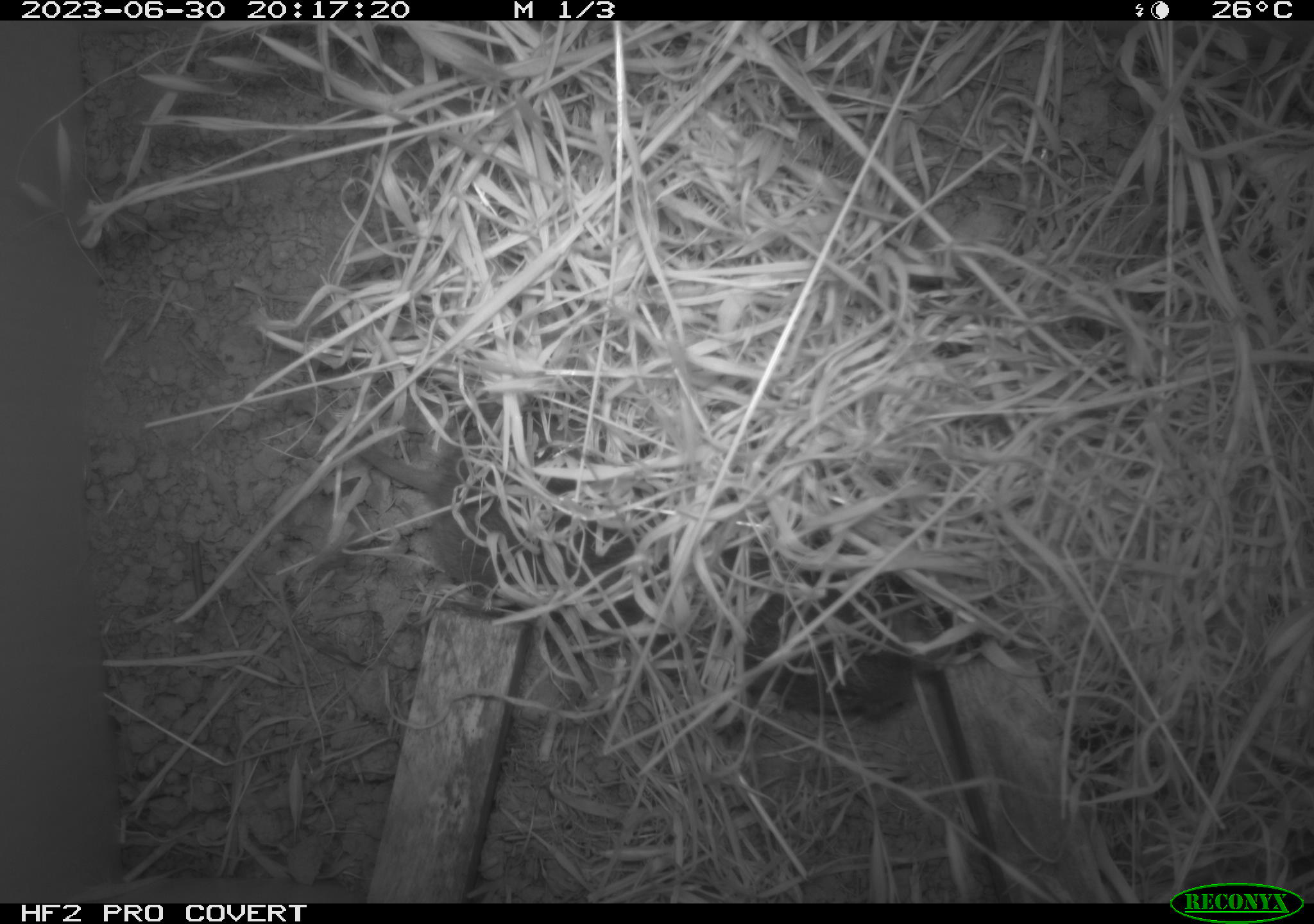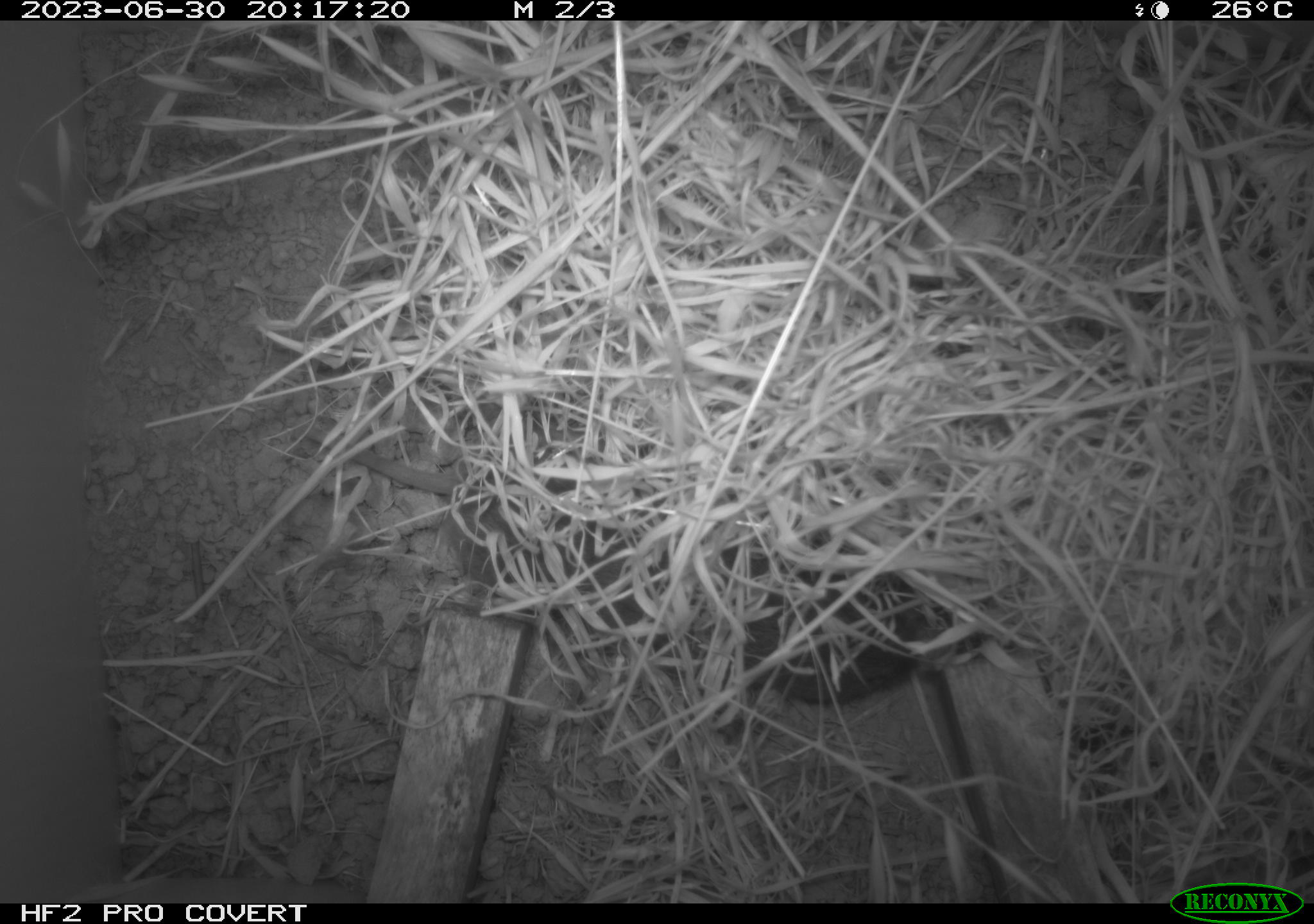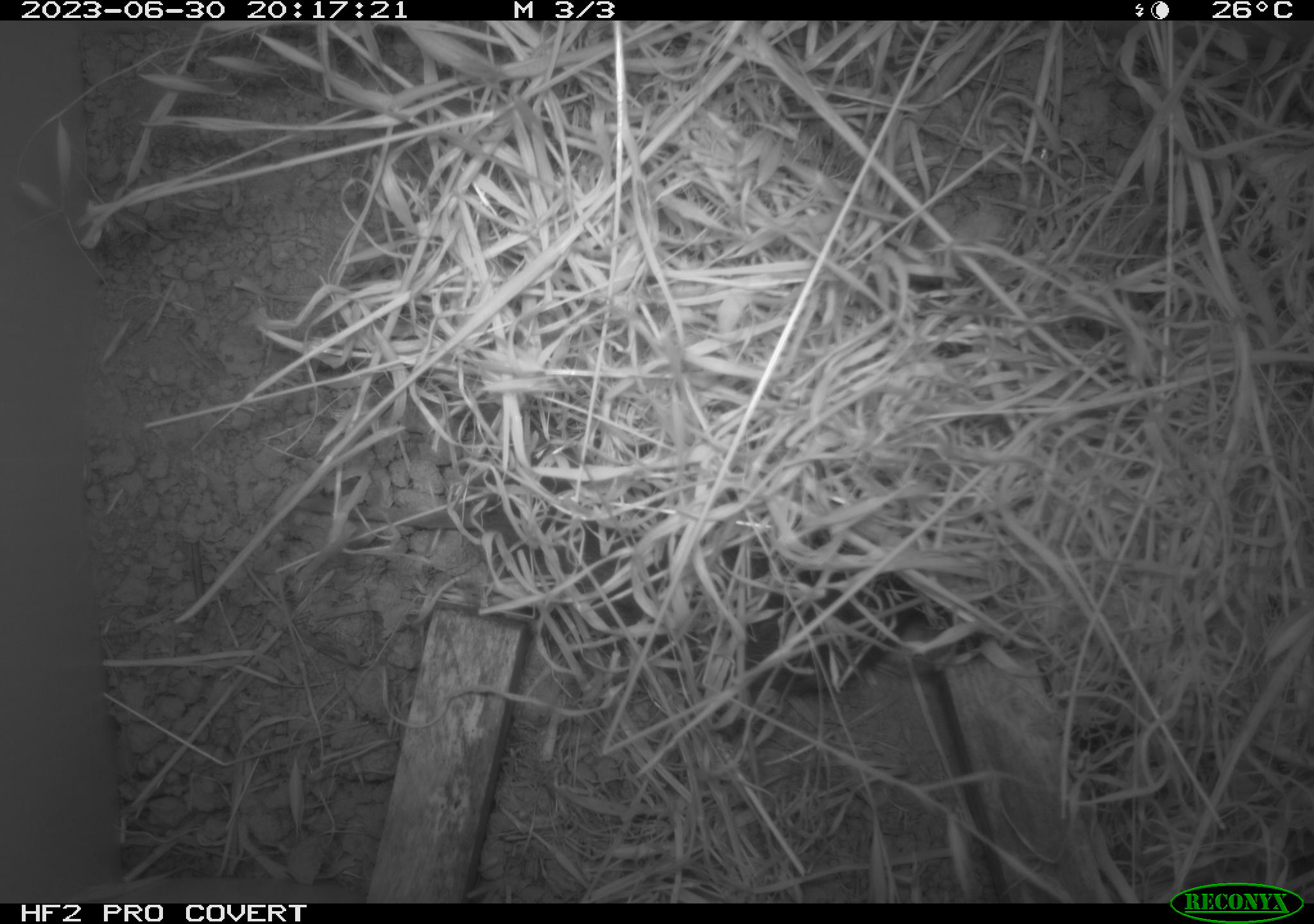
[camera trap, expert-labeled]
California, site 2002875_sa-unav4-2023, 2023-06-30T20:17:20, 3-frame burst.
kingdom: Animalia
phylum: Chordata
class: Mammalia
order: Rodentia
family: Cricetidae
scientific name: Arvicolinae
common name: voles, lemmings, and muskrats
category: arvicolinae subfamily